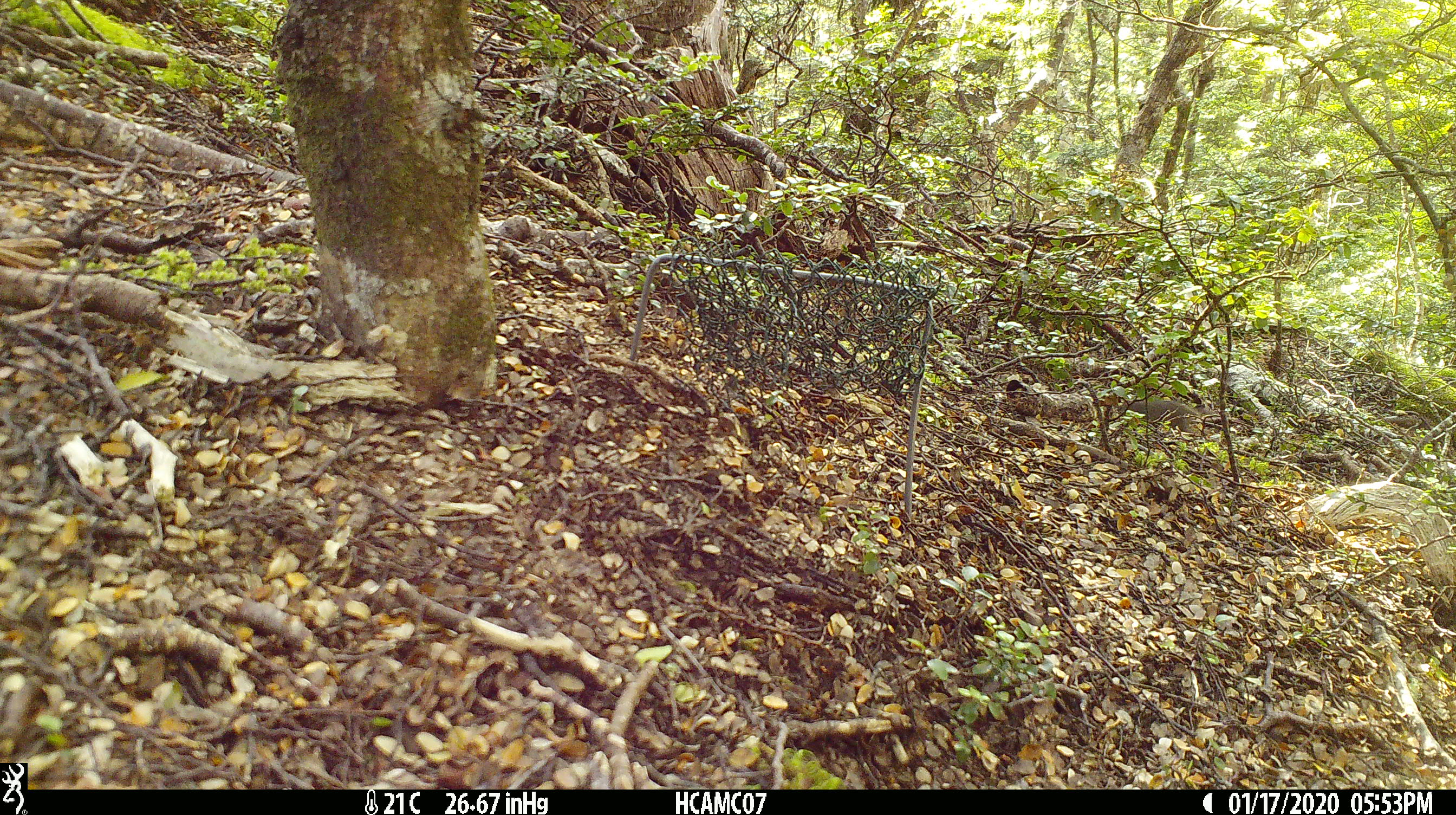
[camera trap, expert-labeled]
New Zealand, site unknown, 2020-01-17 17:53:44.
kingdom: Animalia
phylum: Chordata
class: Mammalia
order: Rodentia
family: Muridae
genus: Mus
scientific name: Mus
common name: mouse